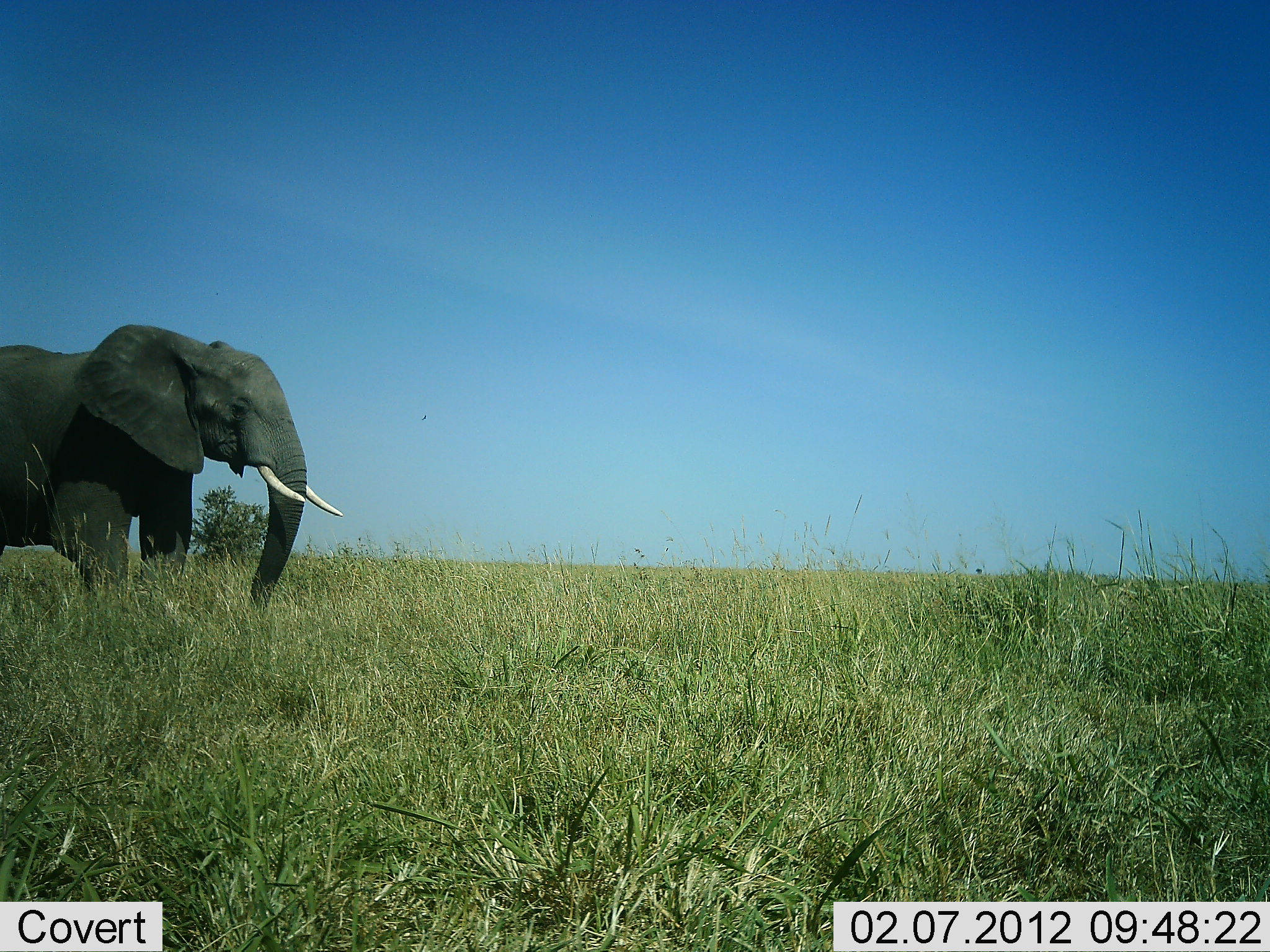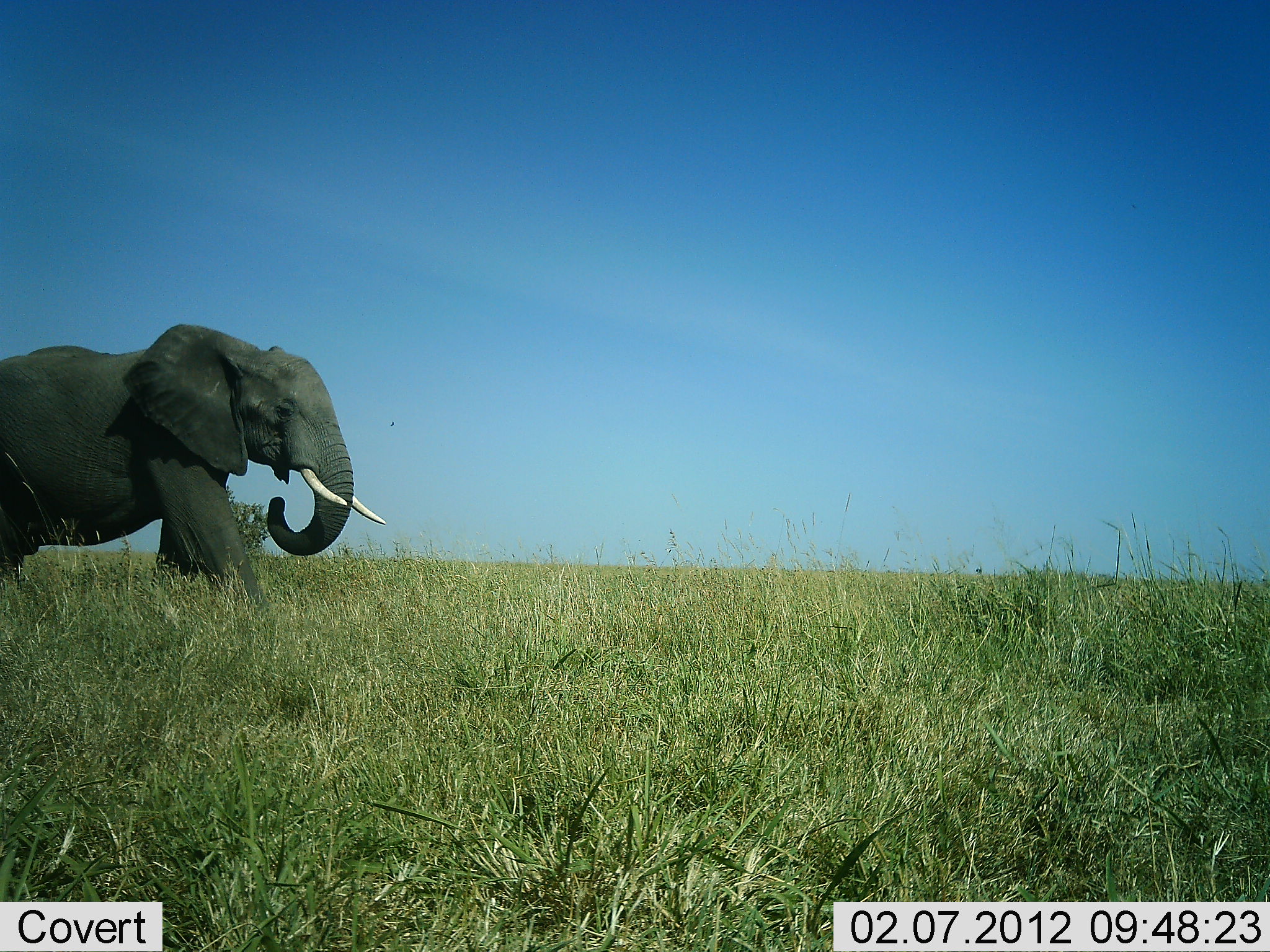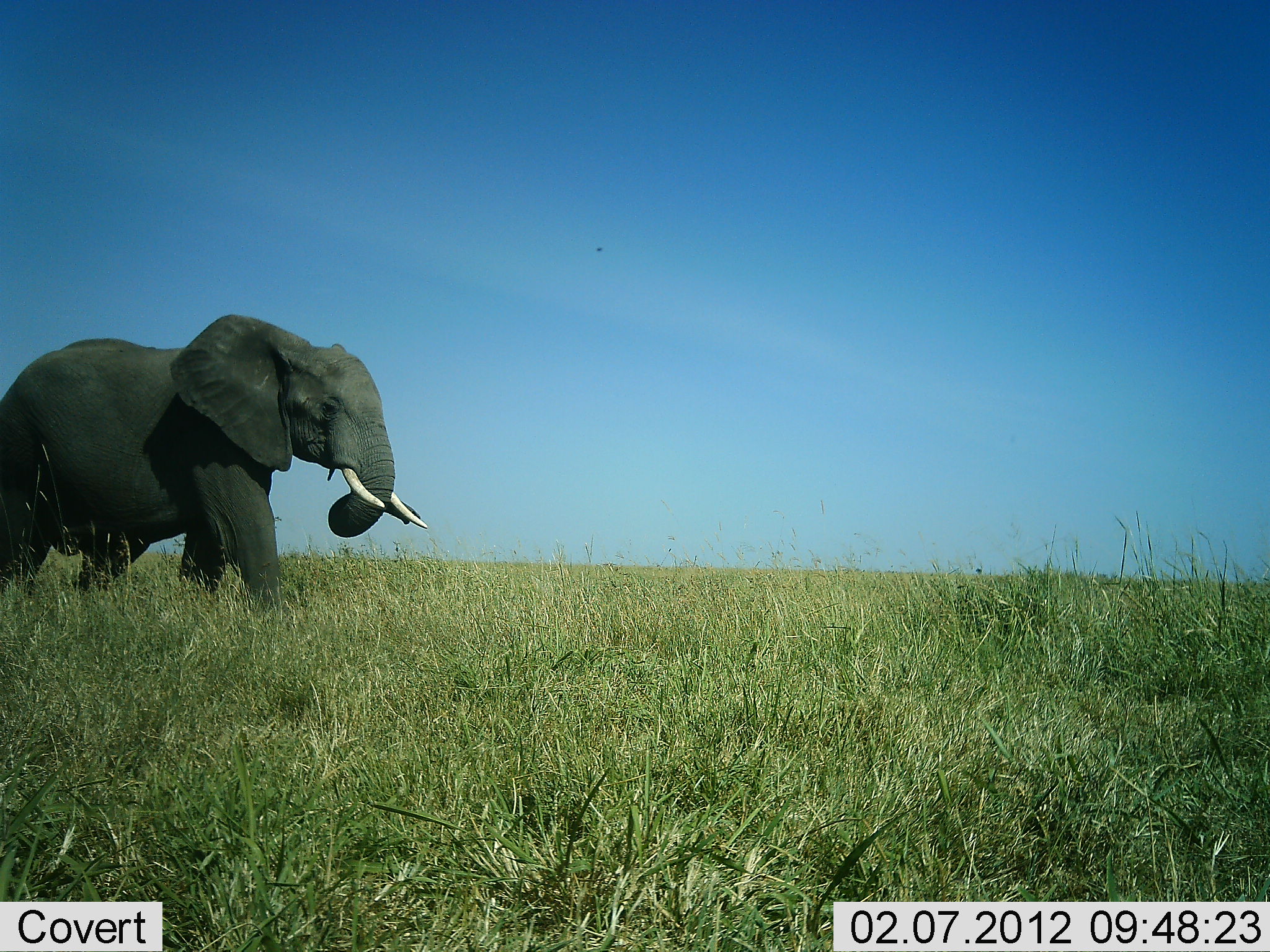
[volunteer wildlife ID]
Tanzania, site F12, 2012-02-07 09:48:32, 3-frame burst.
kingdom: Animalia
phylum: Chordata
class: Mammalia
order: Proboscidea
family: Elephantidae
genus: Loxodonta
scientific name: Loxodonta africana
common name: african bush elephant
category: elephant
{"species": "elephant (african bush elephant) (Loxodonta africana)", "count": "1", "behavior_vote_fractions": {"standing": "7%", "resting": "0%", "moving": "86%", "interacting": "0%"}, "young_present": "0%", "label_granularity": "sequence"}